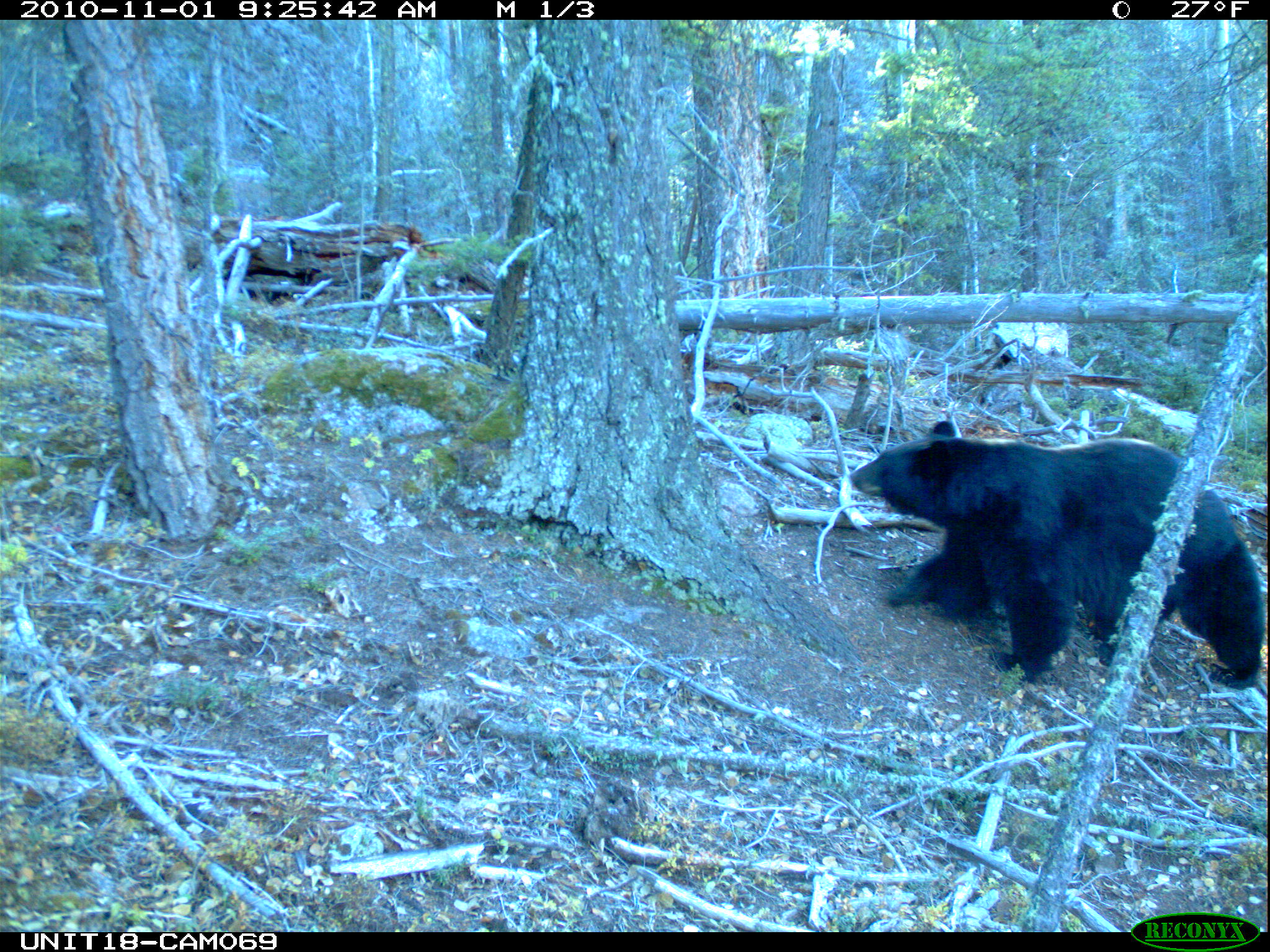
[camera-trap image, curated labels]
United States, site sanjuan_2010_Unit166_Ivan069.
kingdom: Animalia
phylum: Chordata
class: Mammalia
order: Carnivora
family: Ursidae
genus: Ursus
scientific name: Ursus americanus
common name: american black bear